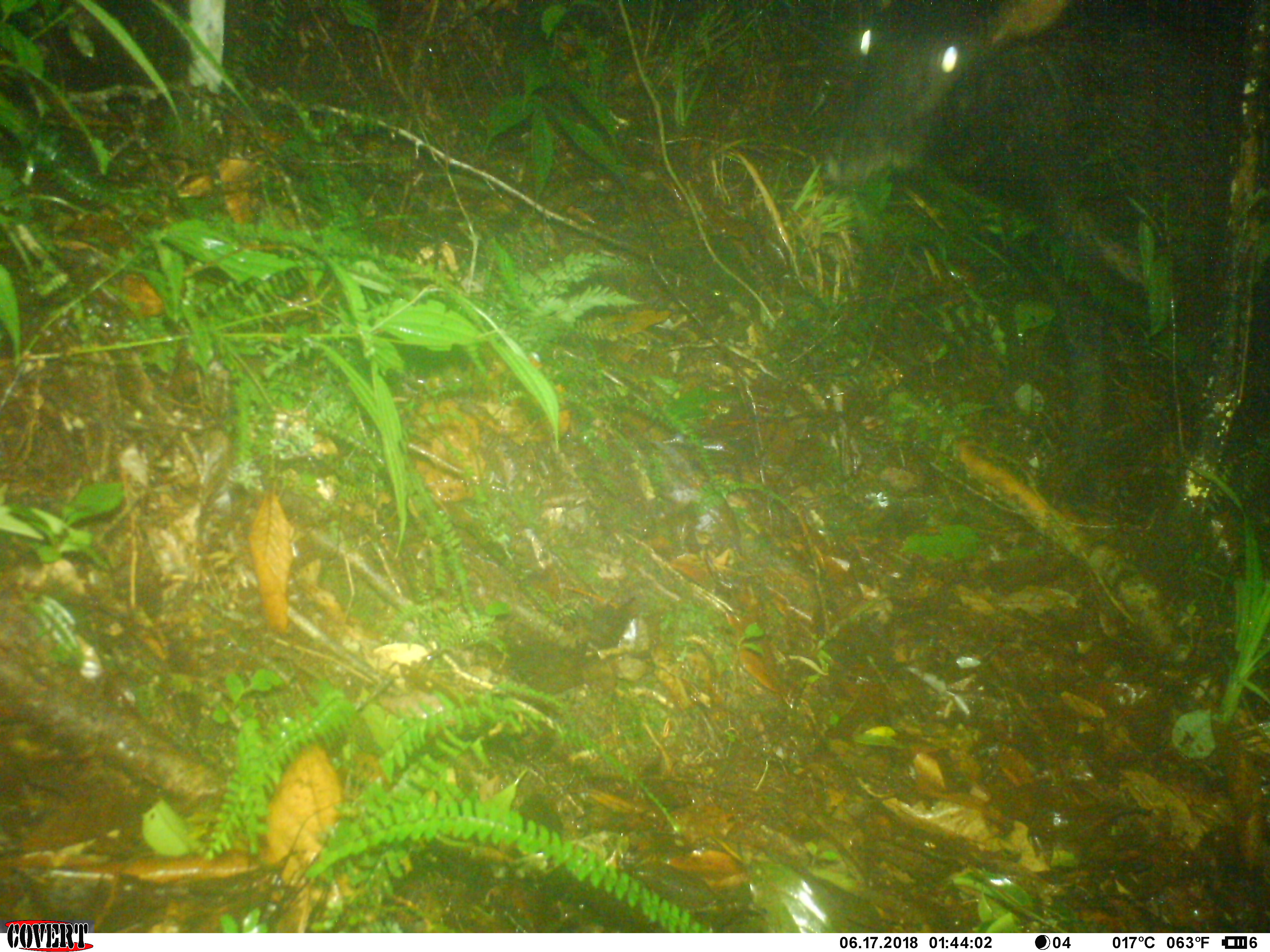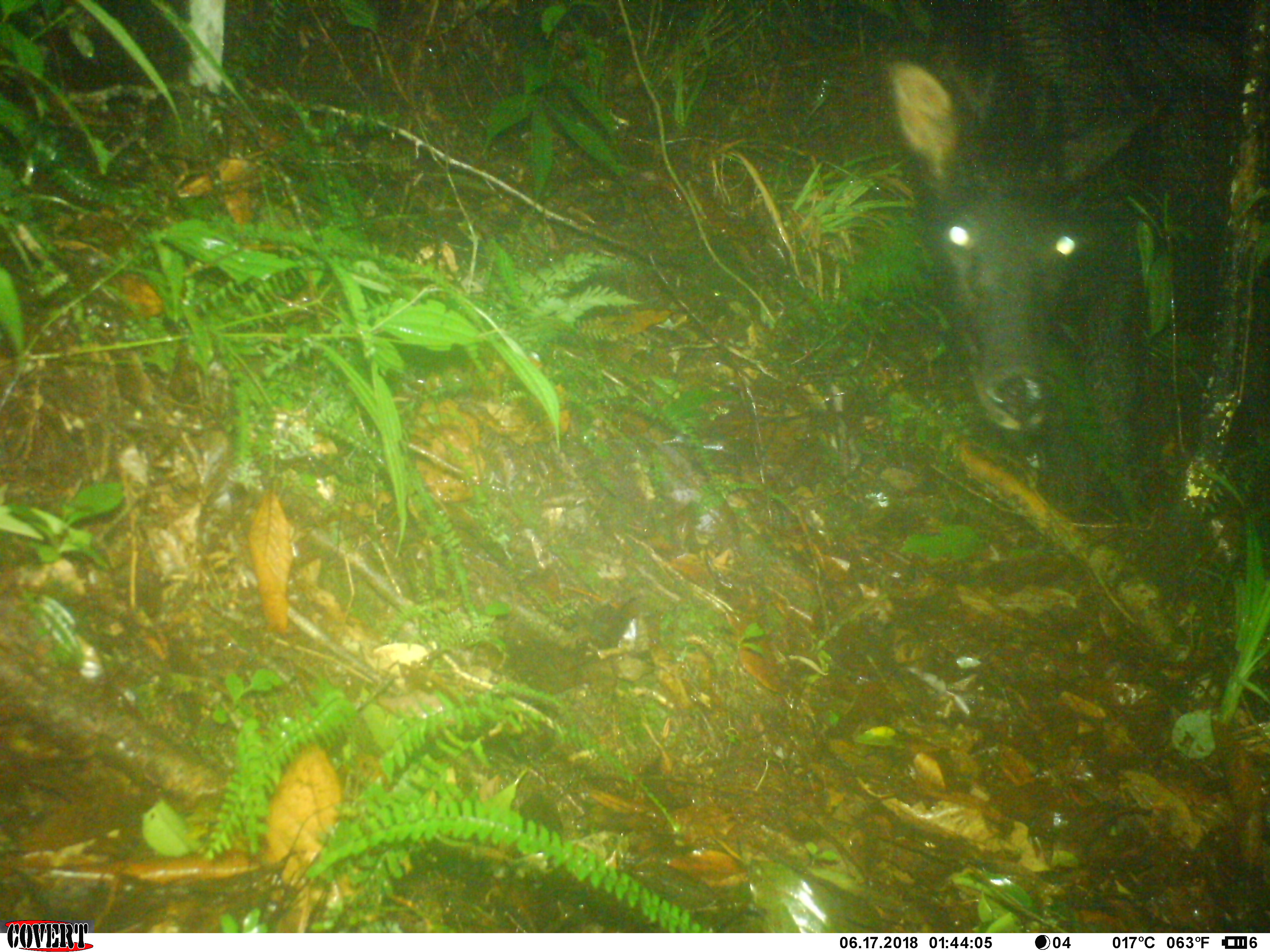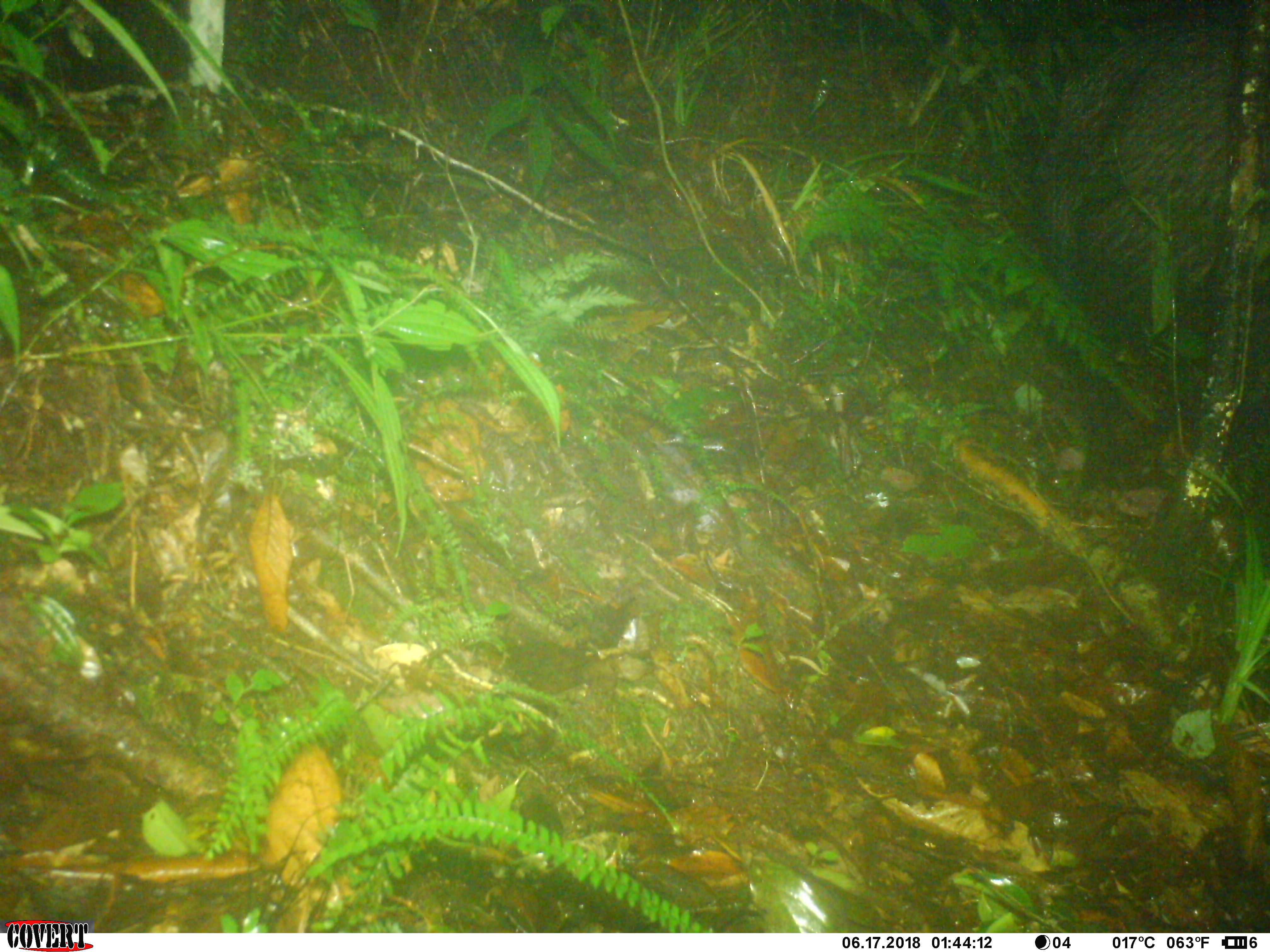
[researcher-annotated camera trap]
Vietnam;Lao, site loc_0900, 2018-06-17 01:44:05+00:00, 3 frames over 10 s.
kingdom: Animalia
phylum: Chordata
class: Mammalia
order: Artiodactyla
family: Bovidae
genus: Capricornis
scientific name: Capricornis sumatraensis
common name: chinese serow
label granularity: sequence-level